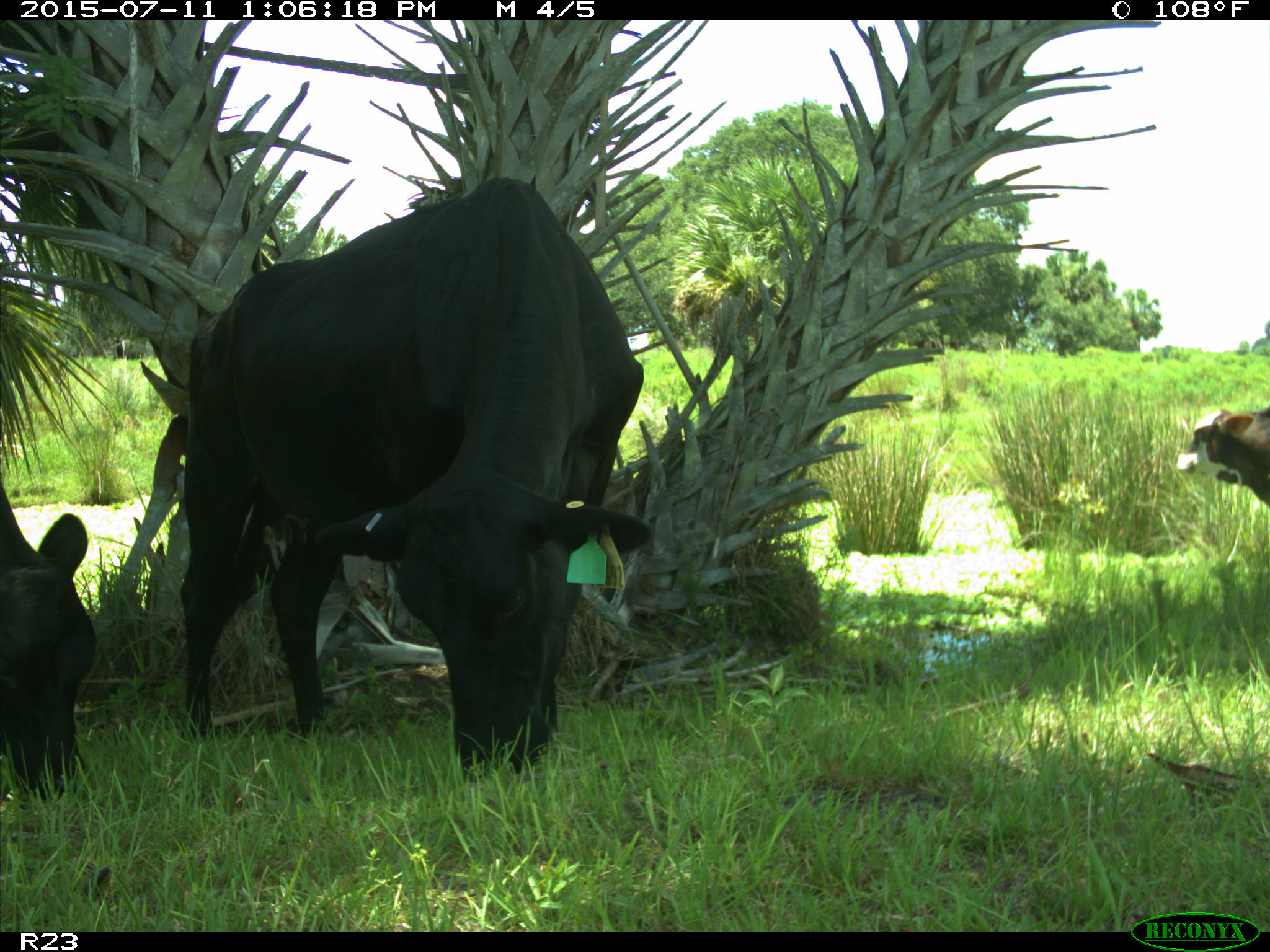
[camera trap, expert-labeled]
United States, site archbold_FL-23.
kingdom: Animalia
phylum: Chordata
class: Mammalia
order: Artiodactyla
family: Bovidae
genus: Bos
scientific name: Bos taurus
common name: domestic cow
Bos taurus (domestic cow).